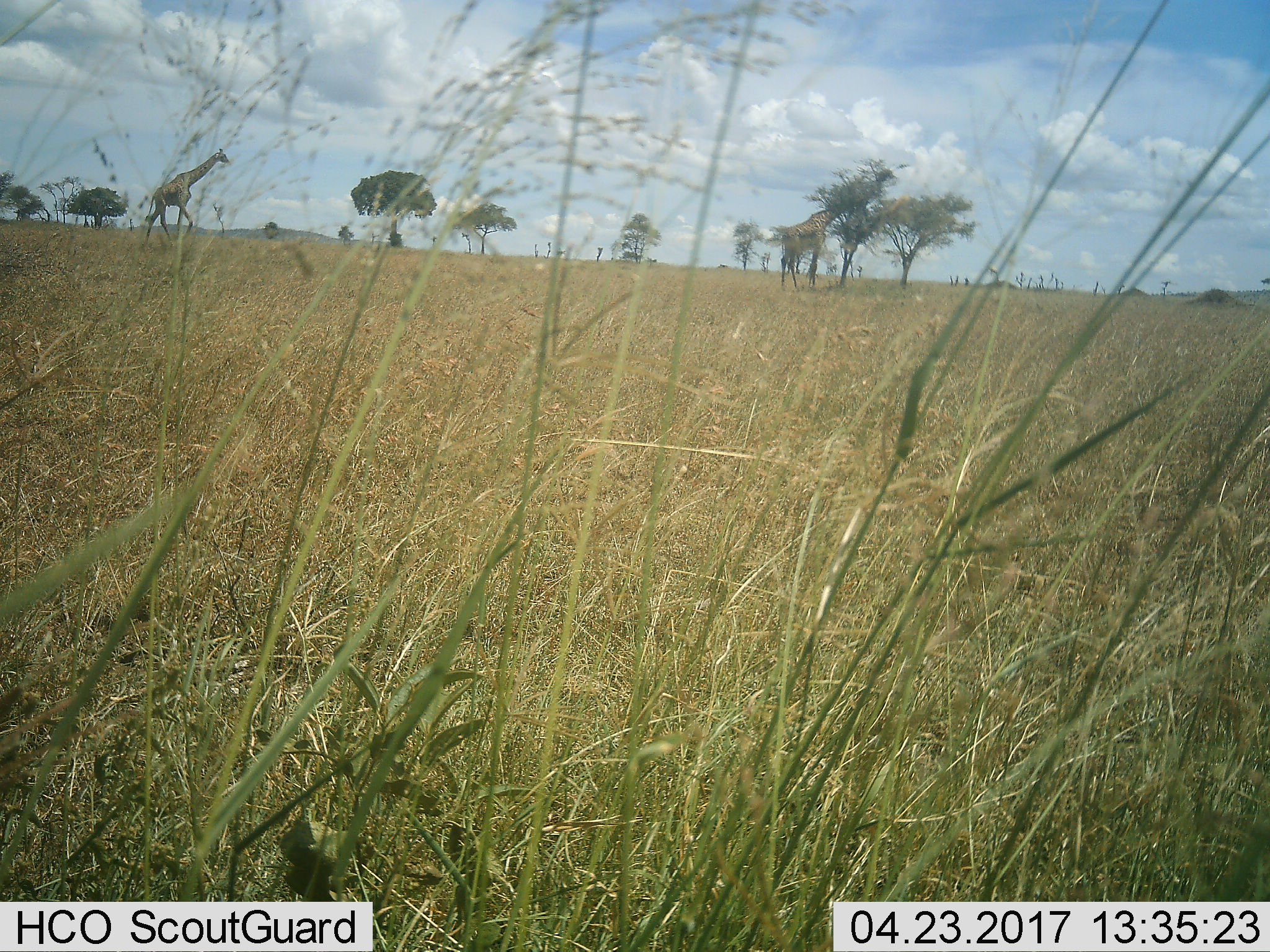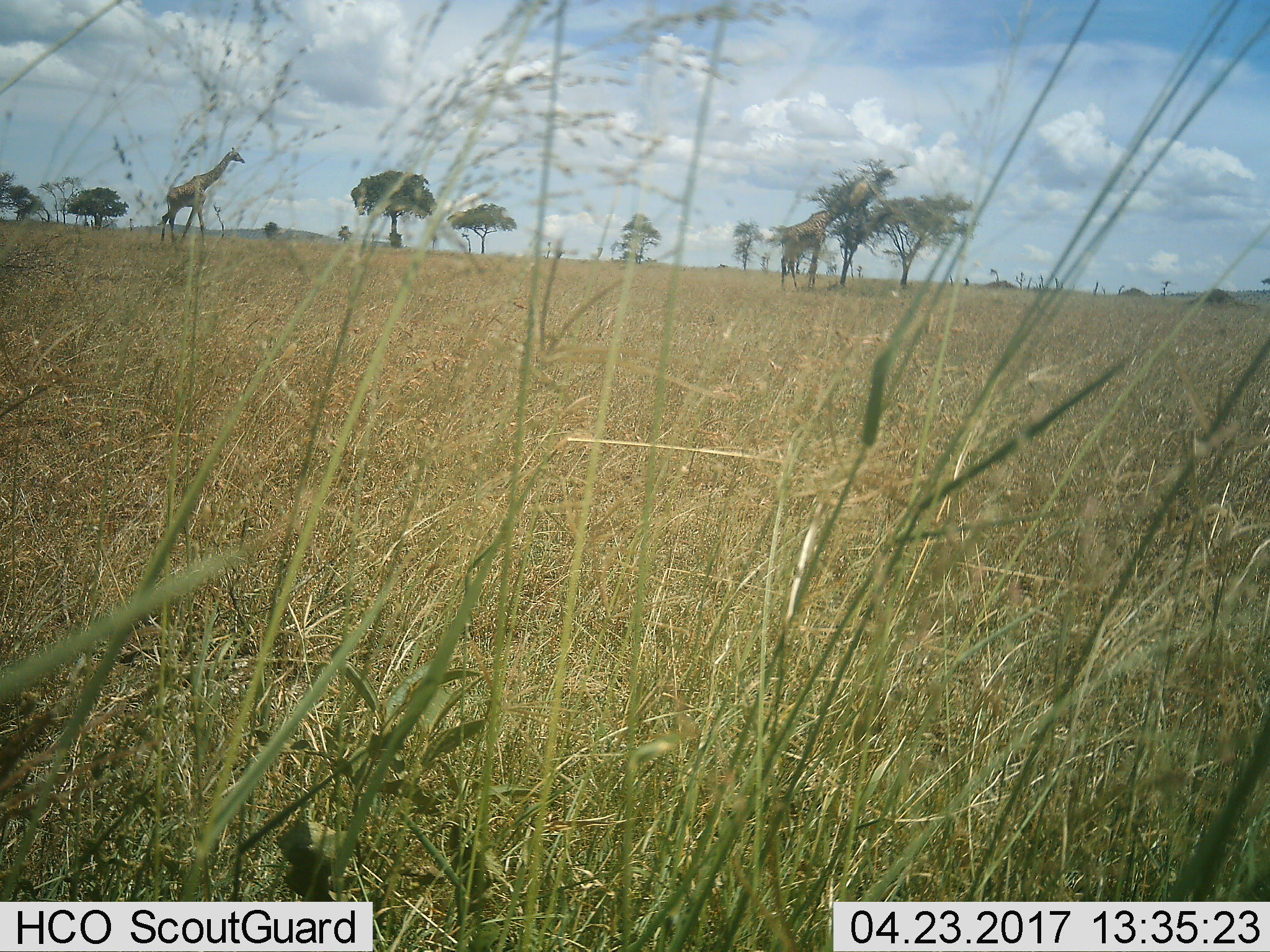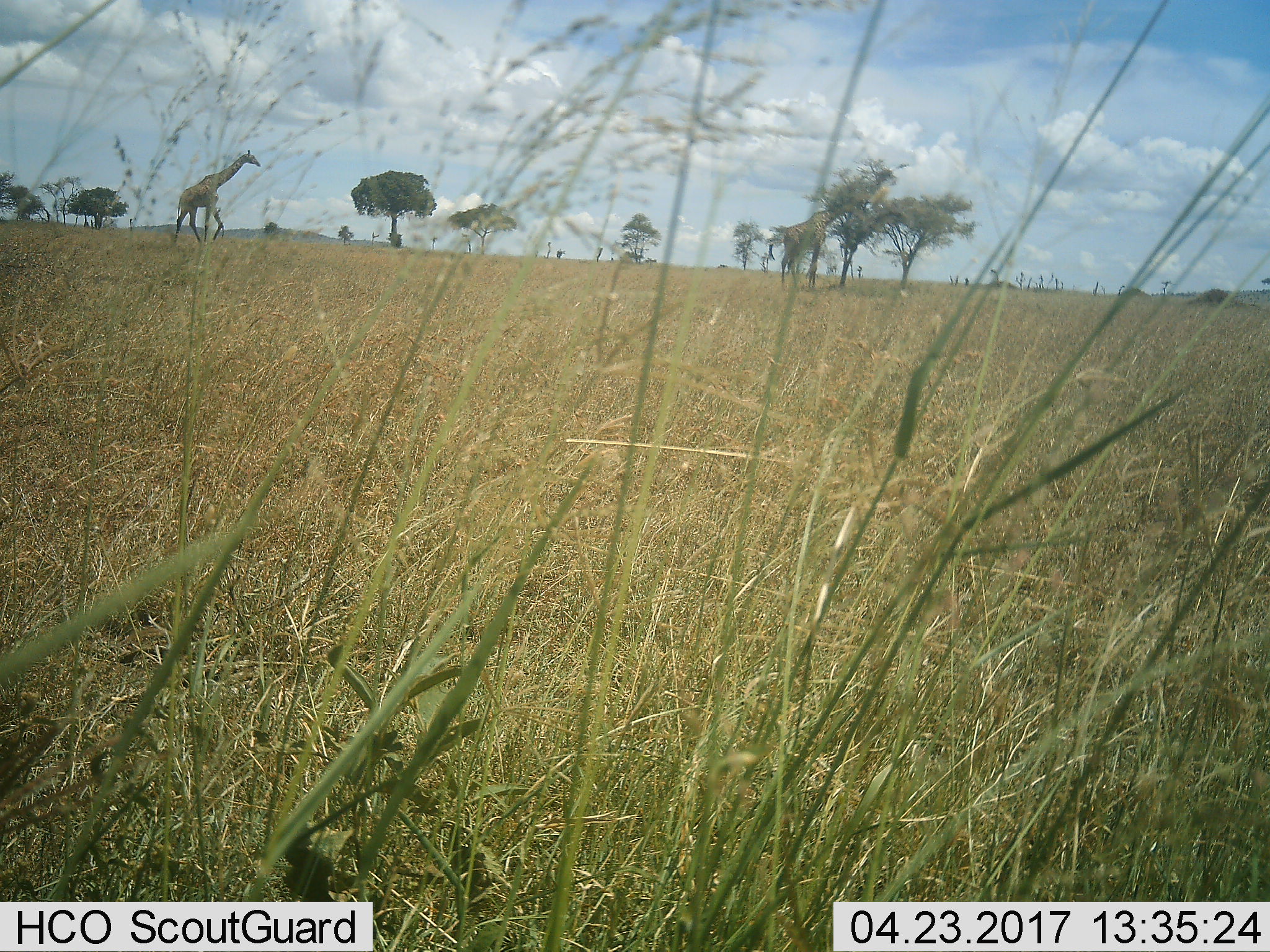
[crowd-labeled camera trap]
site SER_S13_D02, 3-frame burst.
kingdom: Animalia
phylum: Chordata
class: Mammalia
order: Artiodactyla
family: Giraffidae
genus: Giraffa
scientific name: Giraffa camelopardalis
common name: giraffe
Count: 2.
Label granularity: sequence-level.